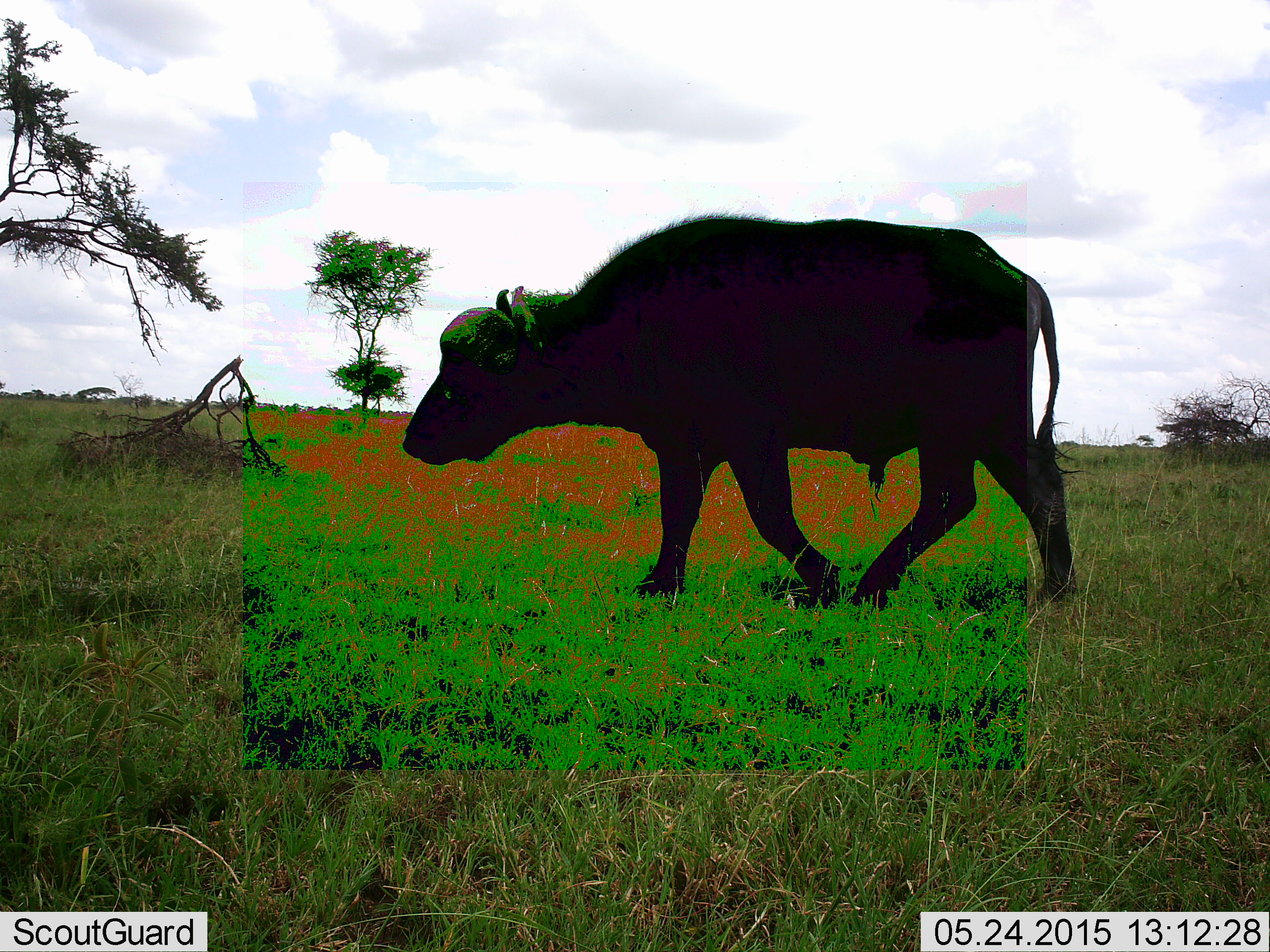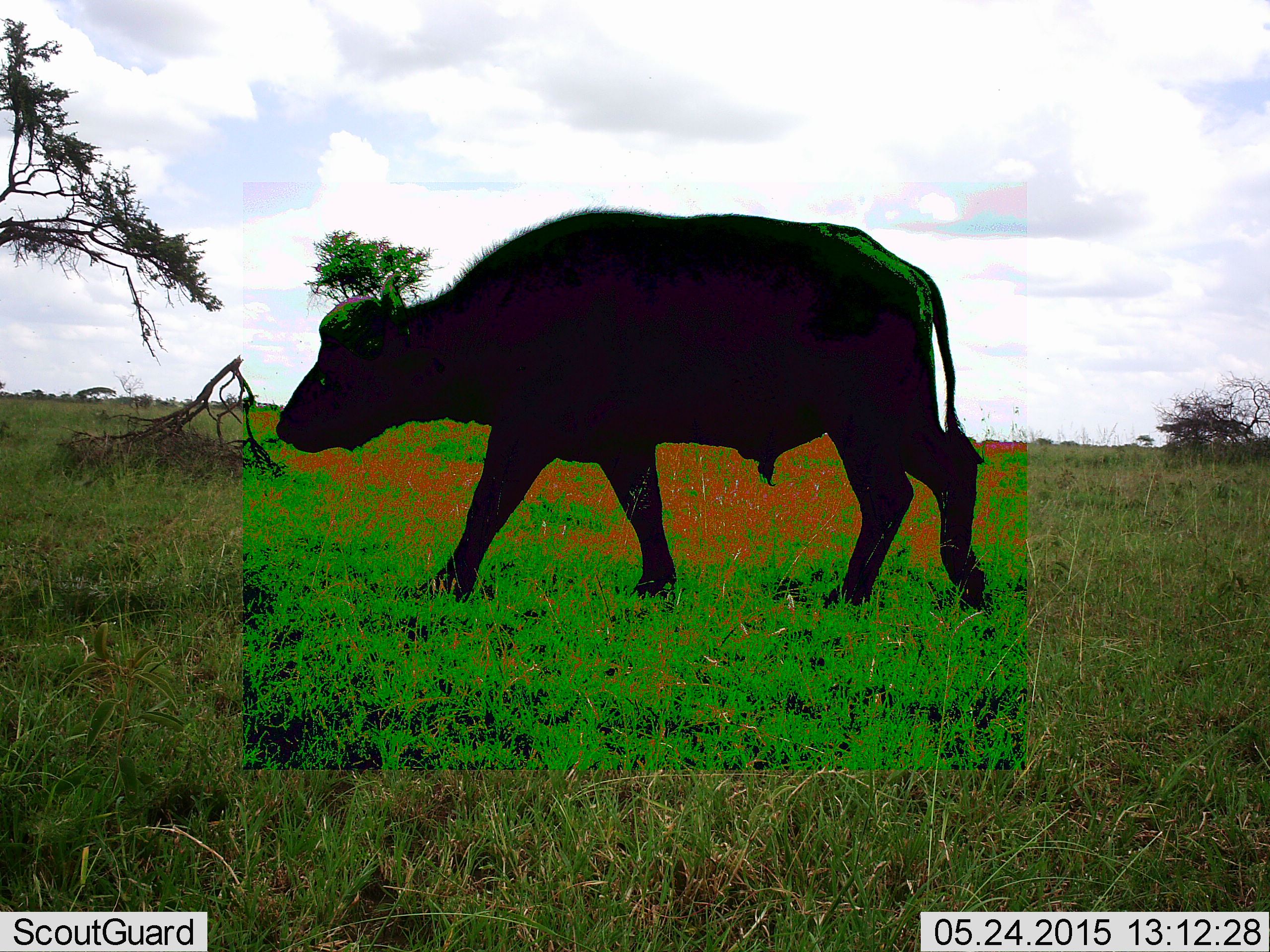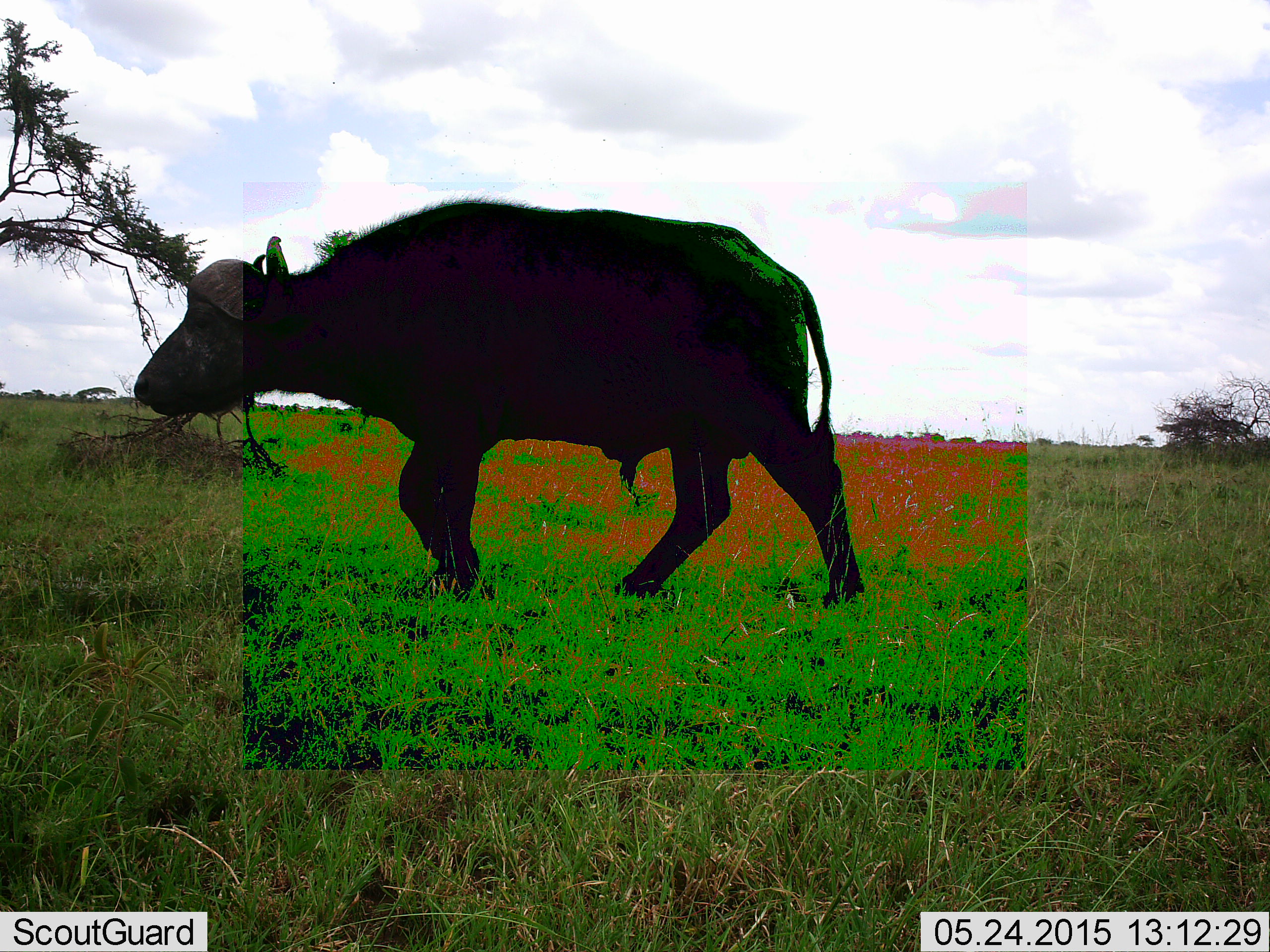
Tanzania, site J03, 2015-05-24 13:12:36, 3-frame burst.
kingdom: Animalia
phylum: Chordata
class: Mammalia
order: Artiodactyla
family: Bovidae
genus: Syncerus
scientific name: Syncerus caffer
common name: cape buffalo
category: buffalo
Buffalo (cape buffalo) (Syncerus caffer), count 1. Behavior (volunteer vote fractions): standing 0%, resting 0%, moving 100%, interacting 0%. Young present (vote fraction): 0%. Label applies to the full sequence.